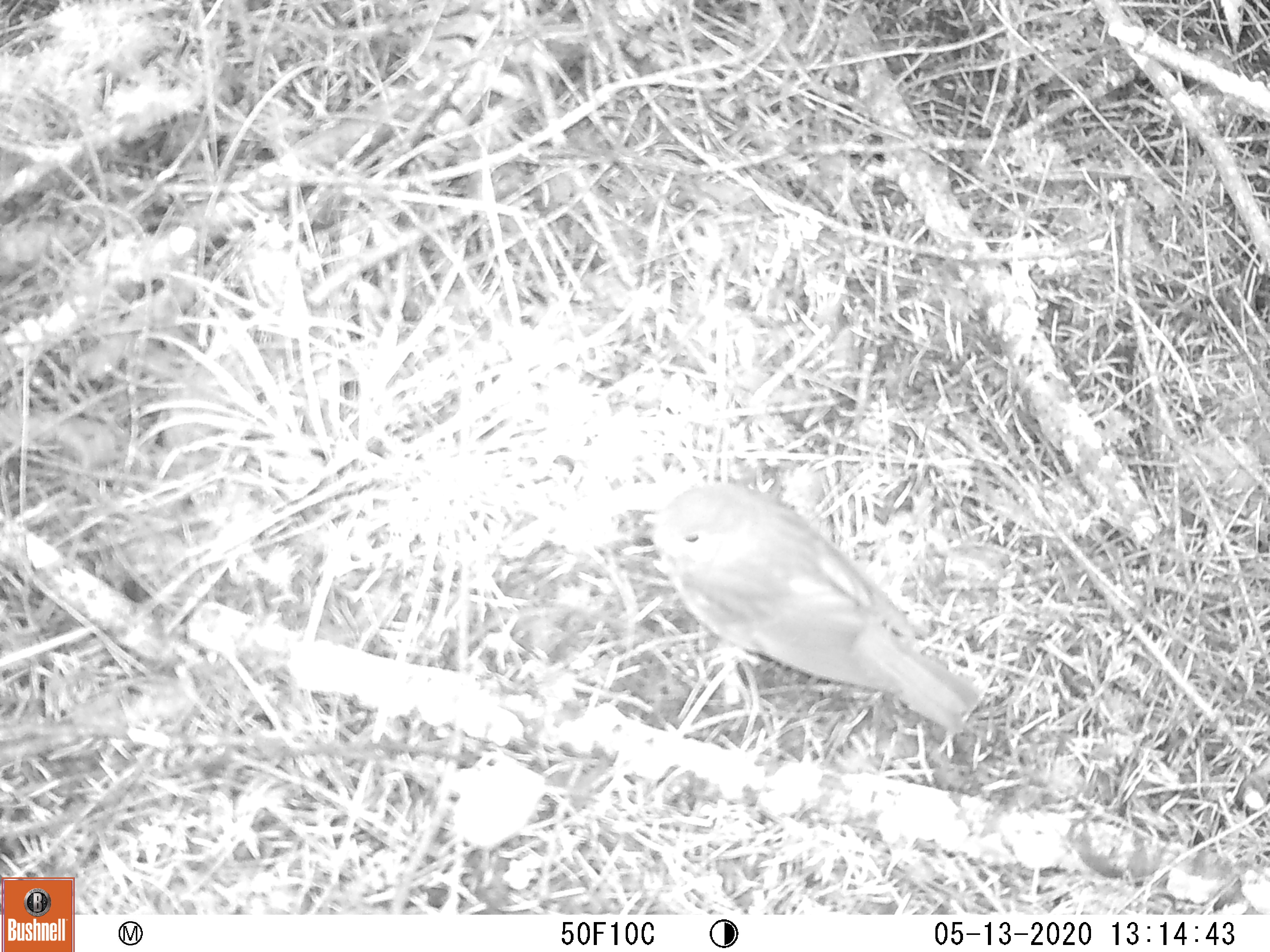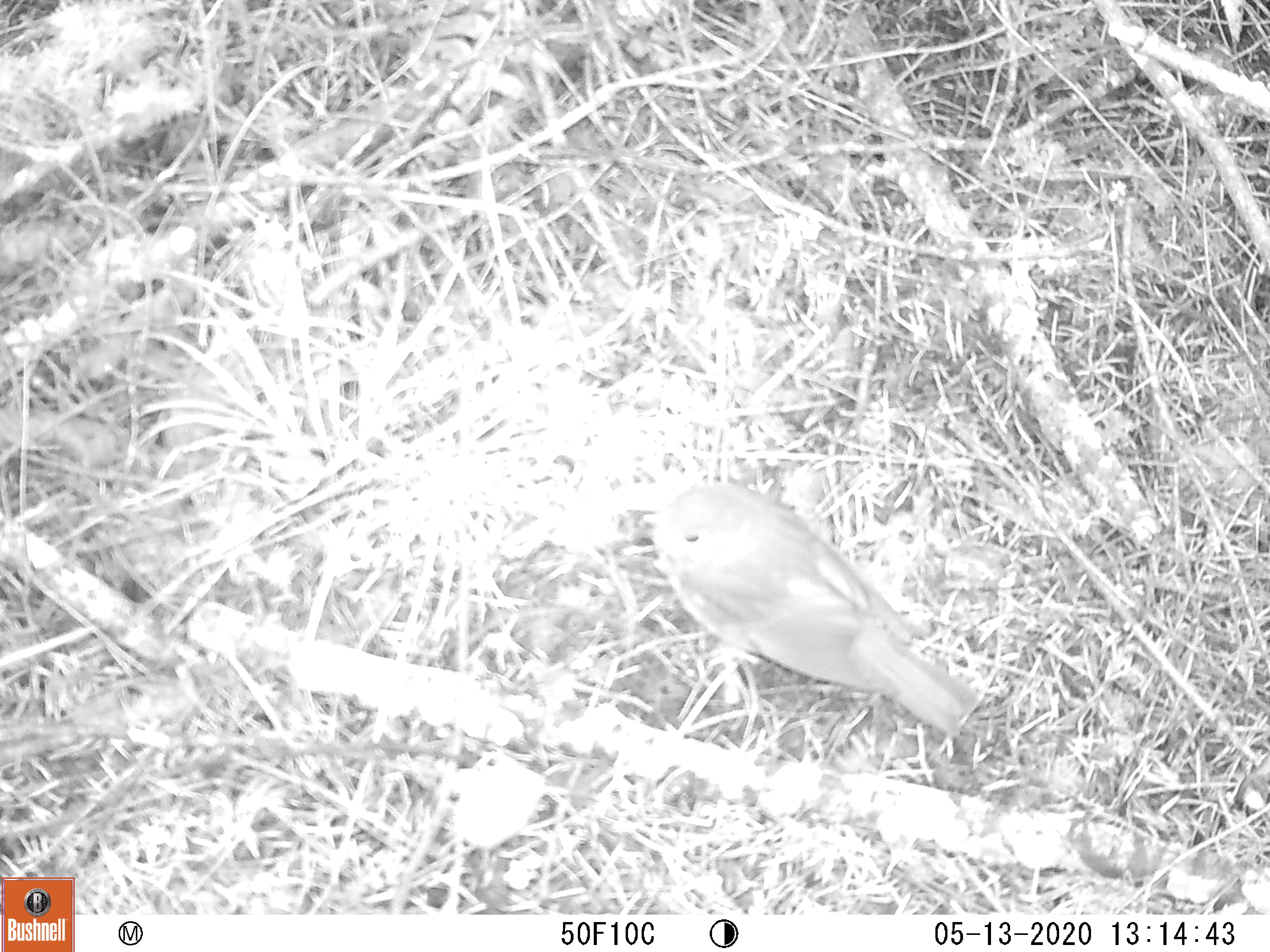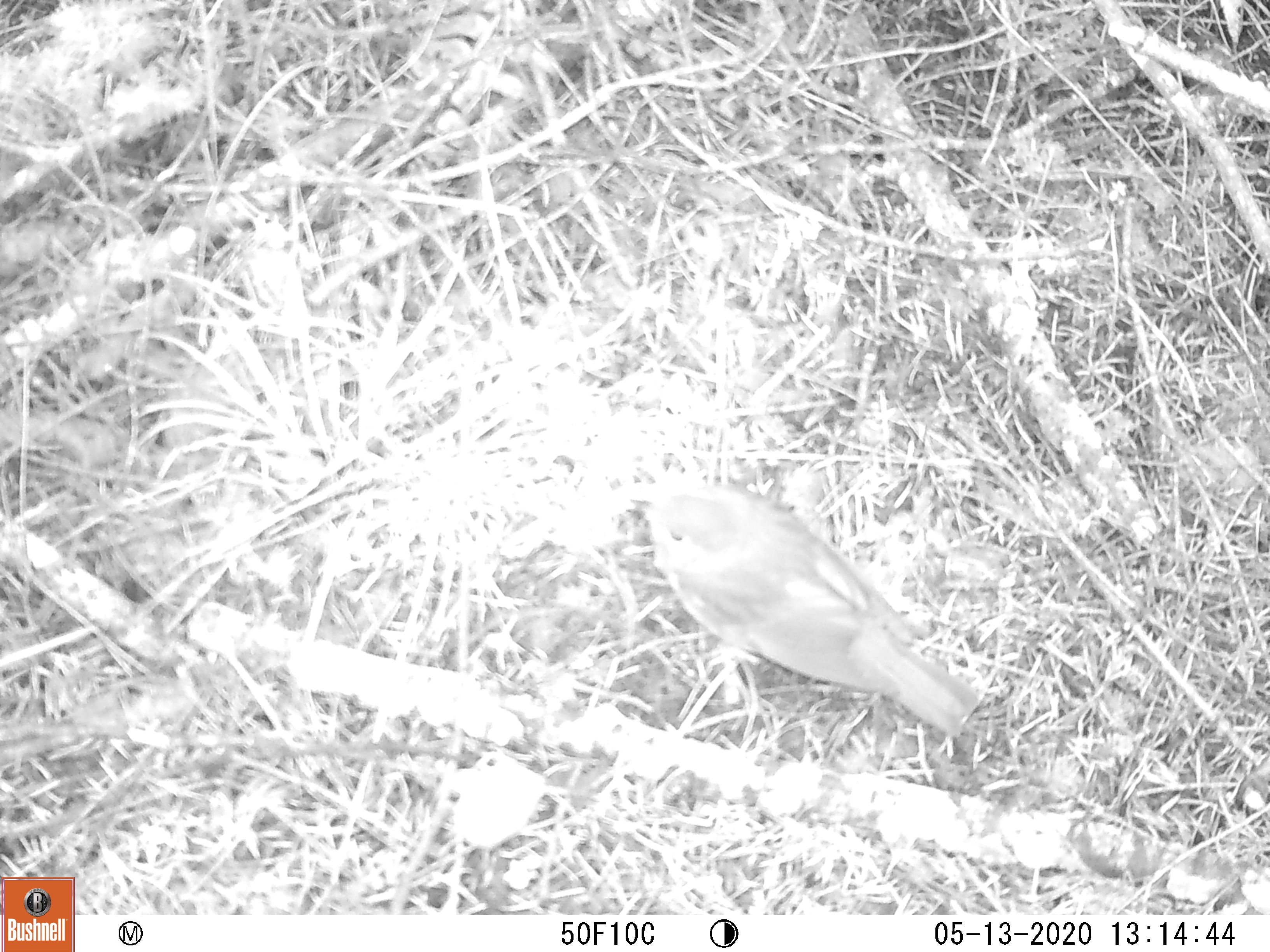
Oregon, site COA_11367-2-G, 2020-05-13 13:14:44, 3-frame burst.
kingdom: Animalia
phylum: Chordata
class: Aves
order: Passeriformes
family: Turdidae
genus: Catharus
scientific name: Catharus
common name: brown thrushes and nightingale-thrushes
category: catharus species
Catharus species (brown thrushes and nightingale-thrushes) (Catharus).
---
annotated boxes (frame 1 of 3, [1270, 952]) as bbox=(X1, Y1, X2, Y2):
catharus species: bbox=(645, 477, 984, 740)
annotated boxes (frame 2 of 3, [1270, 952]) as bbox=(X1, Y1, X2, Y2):
catharus species: bbox=(649, 472, 980, 742)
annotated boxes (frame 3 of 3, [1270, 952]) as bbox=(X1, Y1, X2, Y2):
catharus species: bbox=(636, 477, 982, 744)